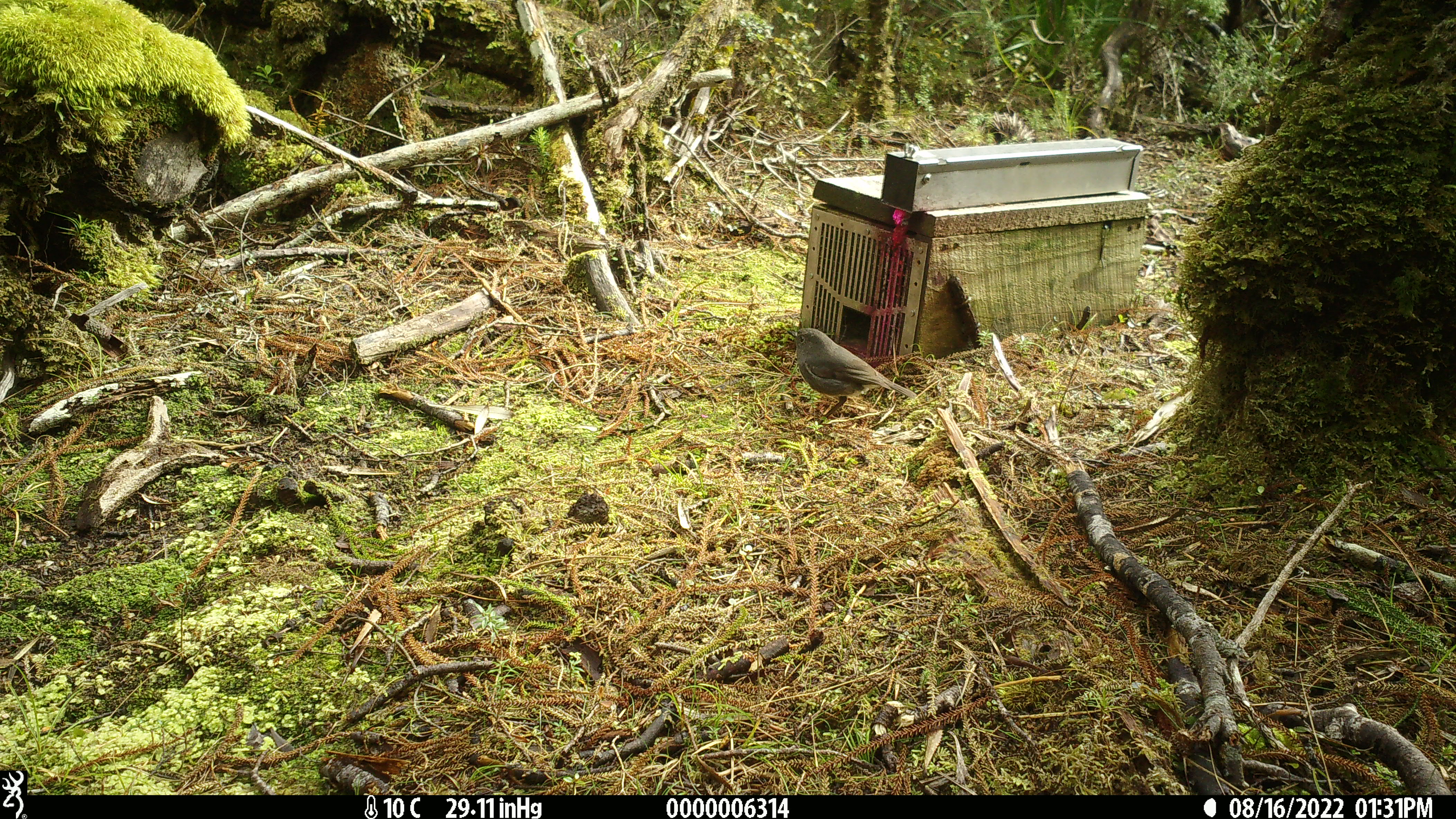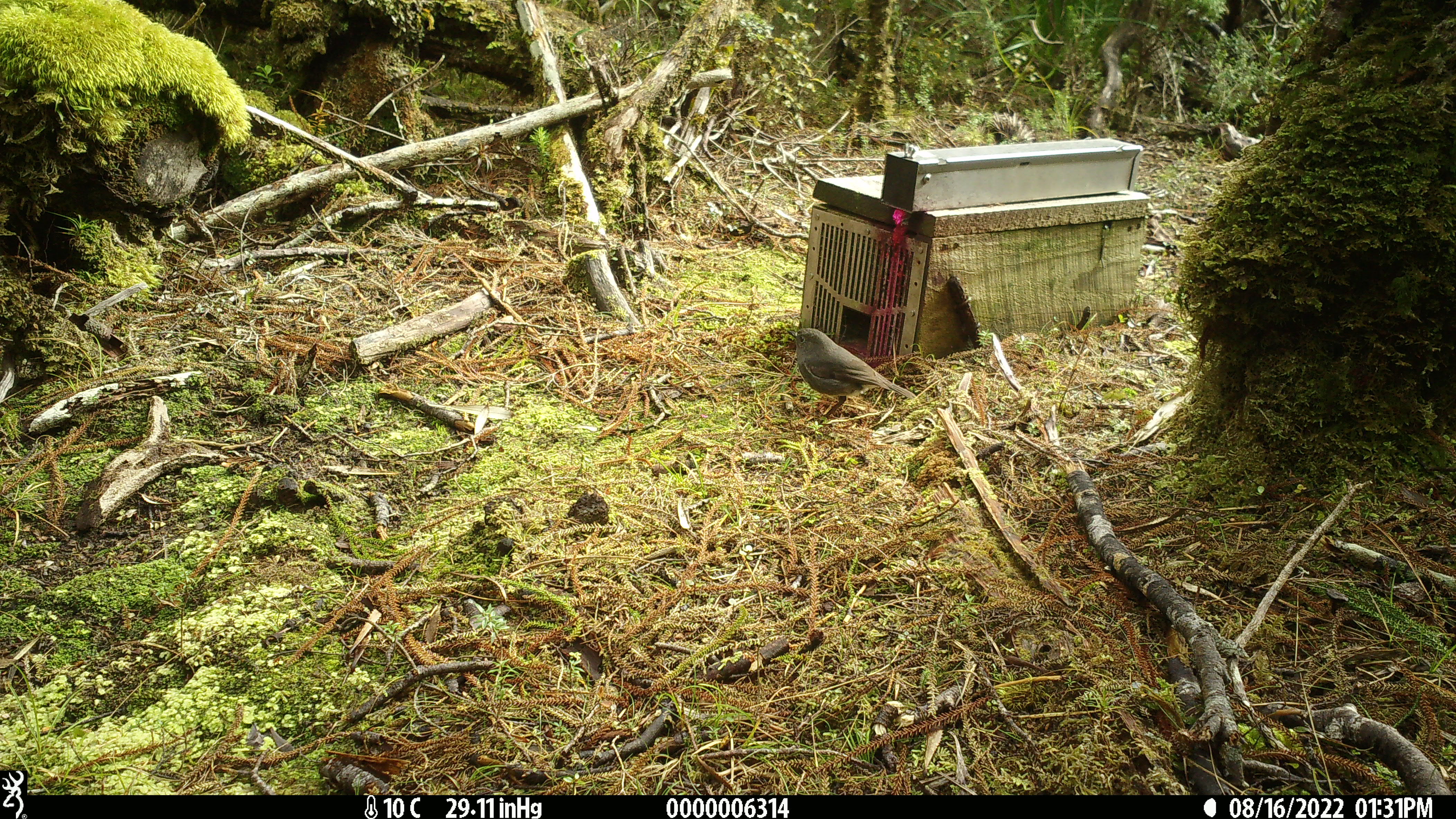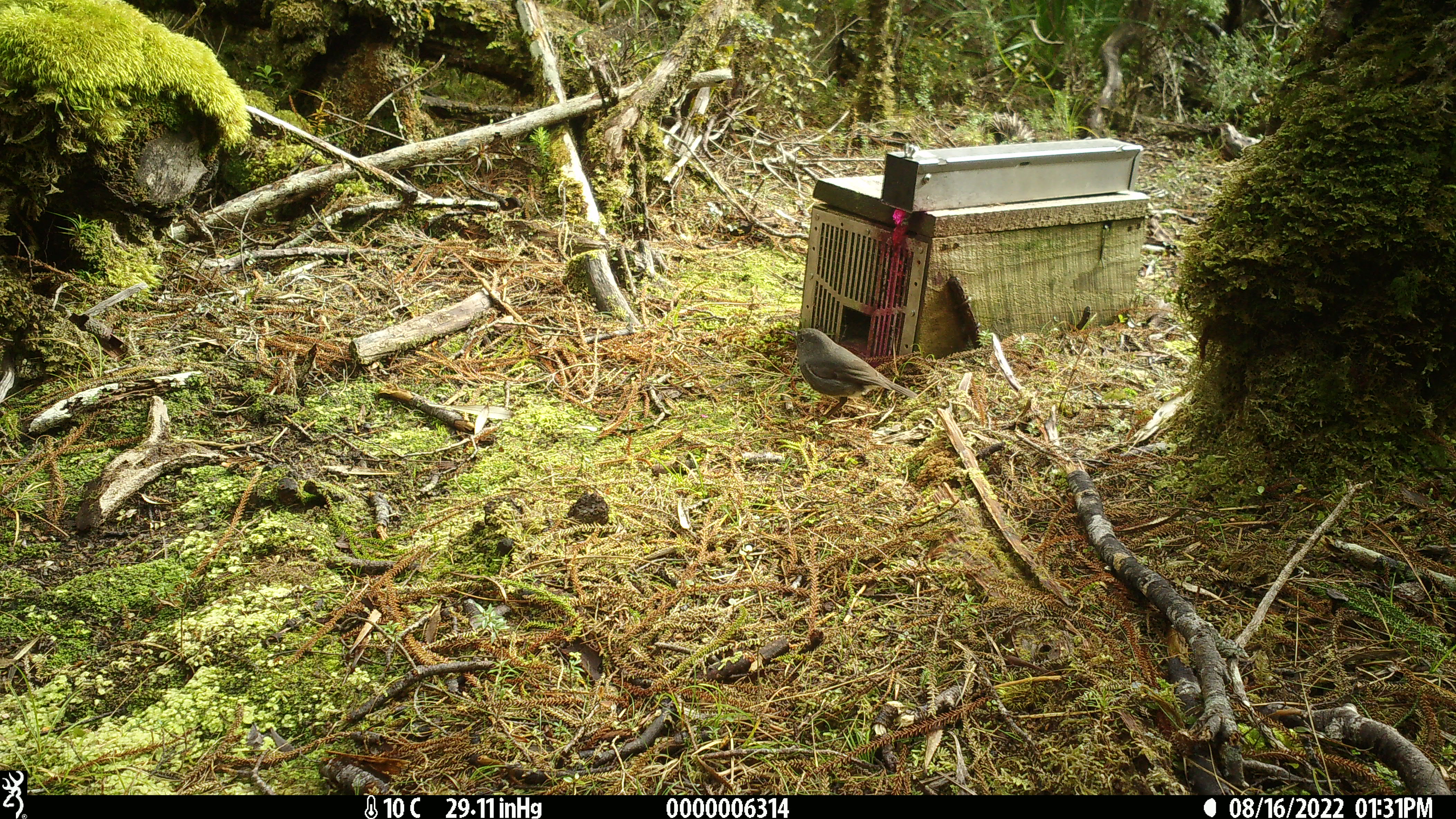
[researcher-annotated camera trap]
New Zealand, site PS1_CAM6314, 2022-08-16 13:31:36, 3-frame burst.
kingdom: Animalia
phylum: Chordata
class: Aves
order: Passeriformes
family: Petroicidae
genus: Petroica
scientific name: Petroica australis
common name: new zealand robin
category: robin